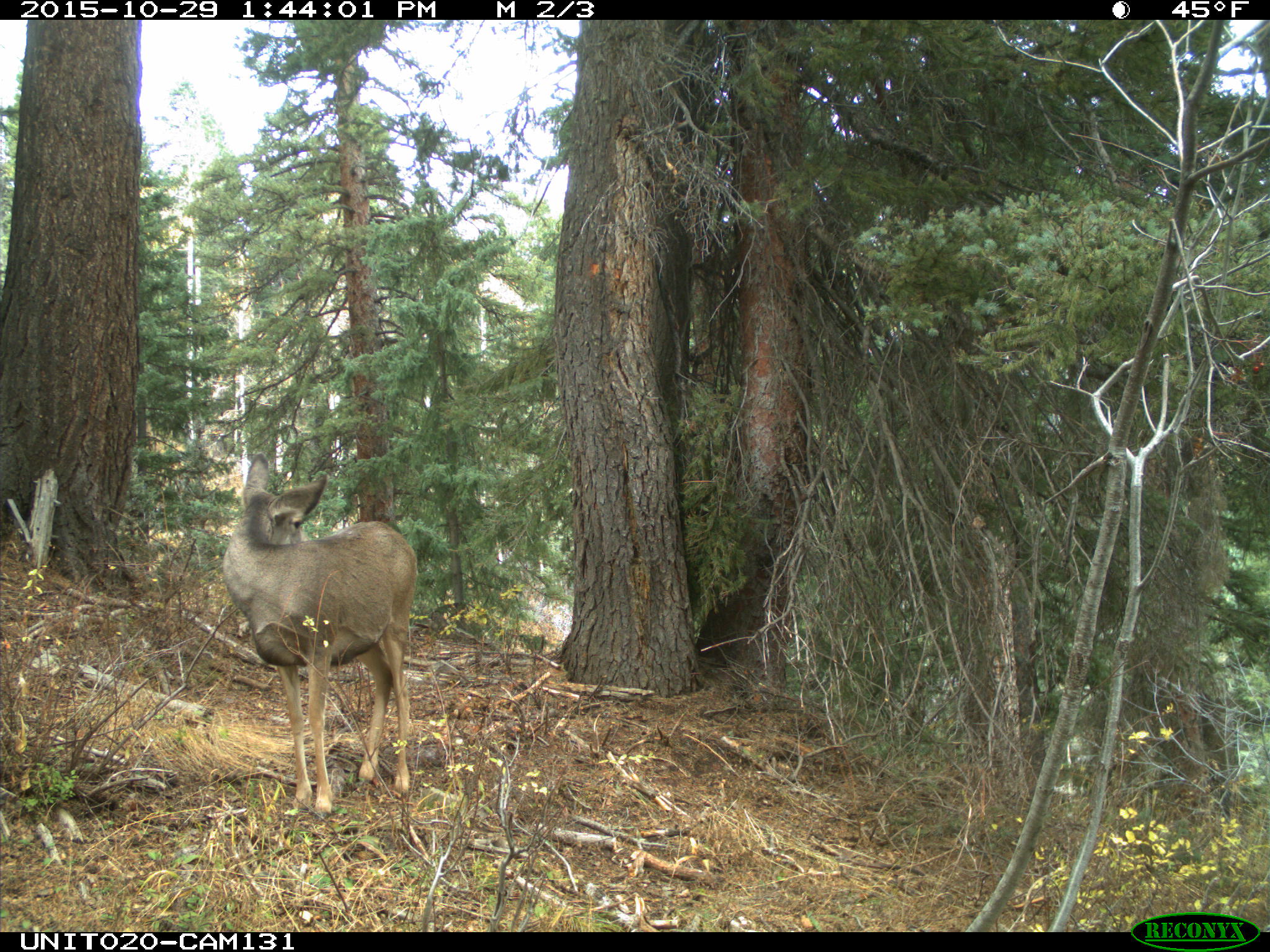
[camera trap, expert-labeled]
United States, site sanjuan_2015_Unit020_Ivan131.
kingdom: Animalia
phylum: Chordata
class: Mammalia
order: Artiodactyla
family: Cervidae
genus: Odocoileus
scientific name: Odocoileus hemionus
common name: mule deer